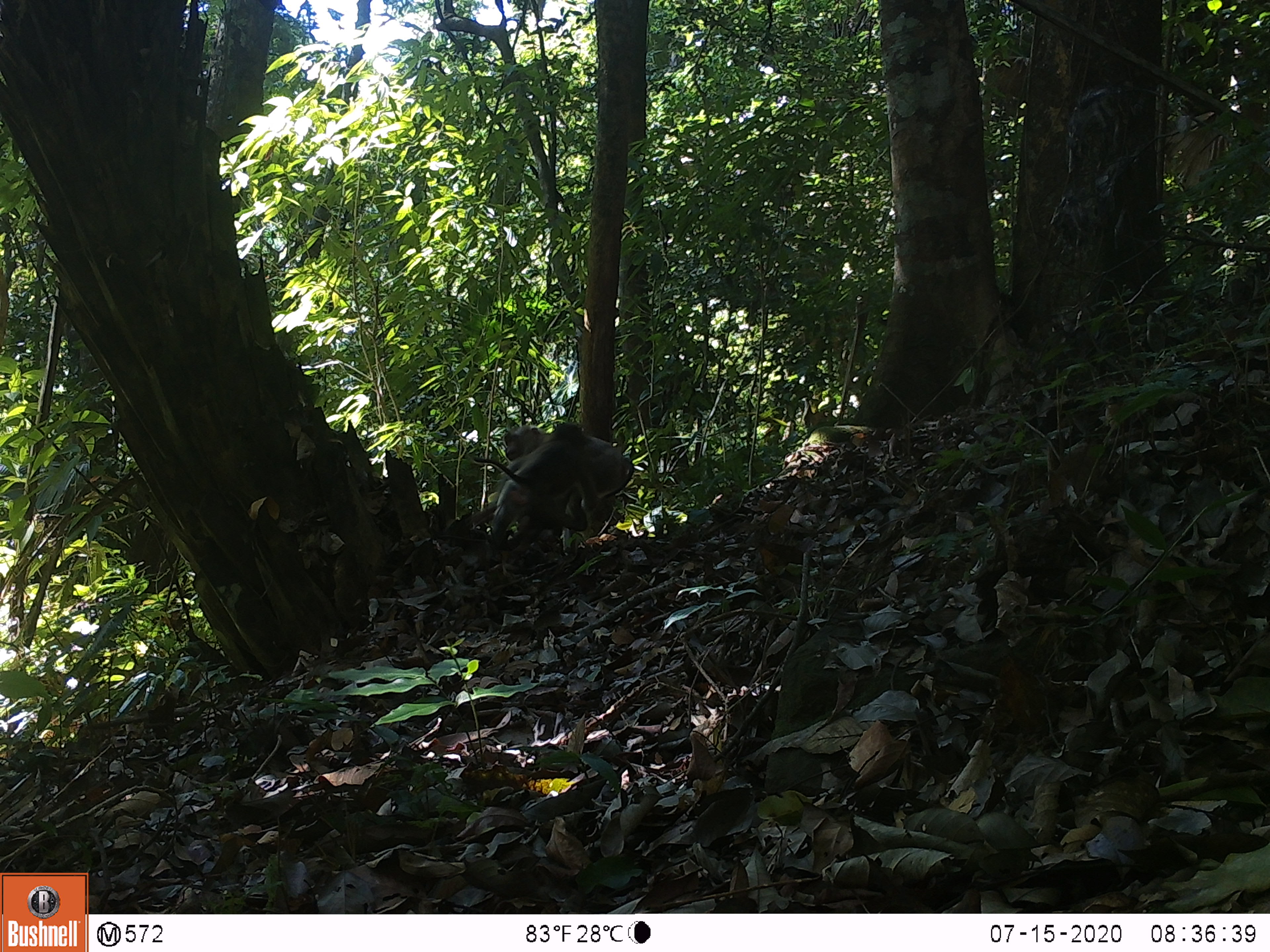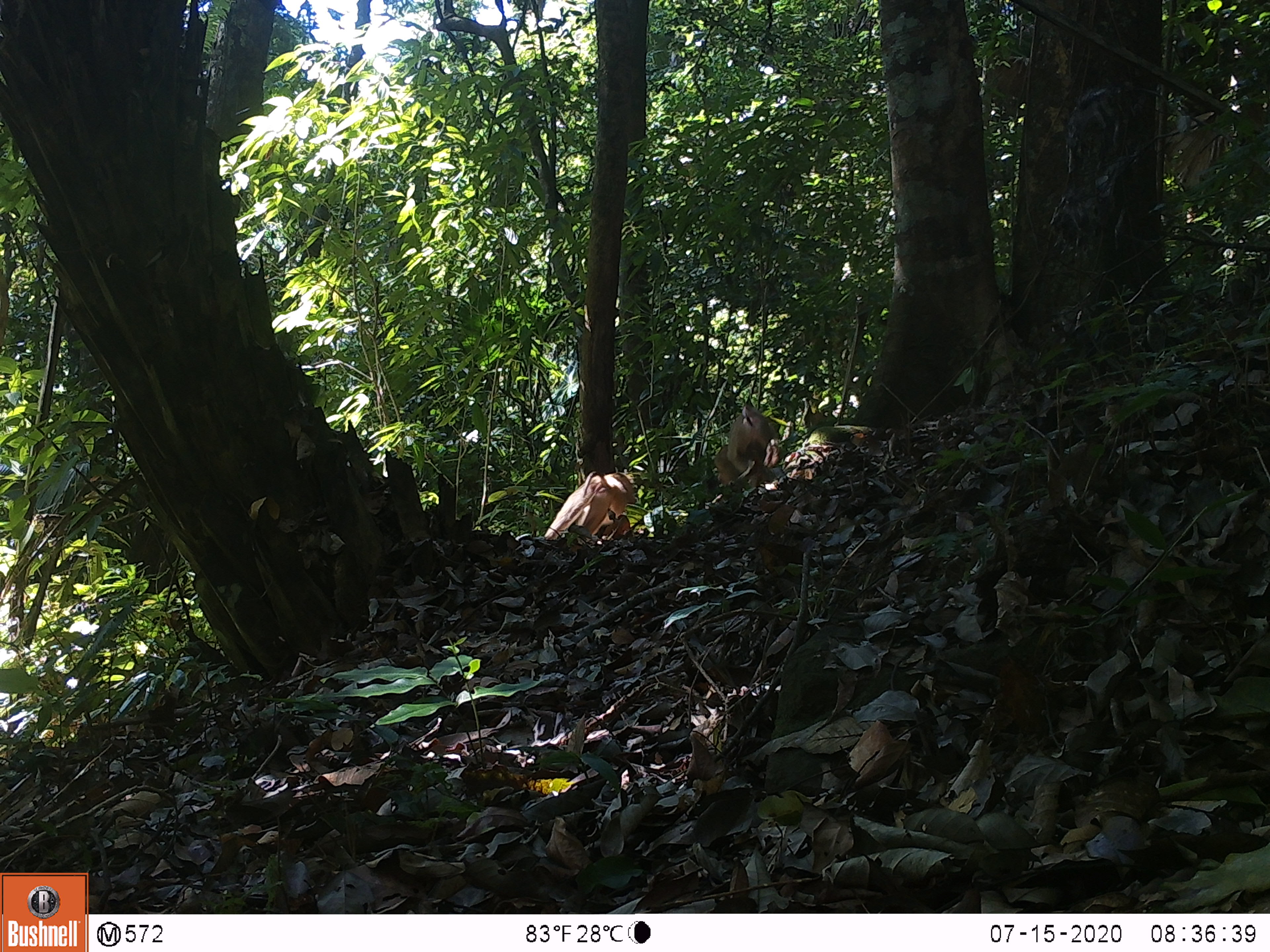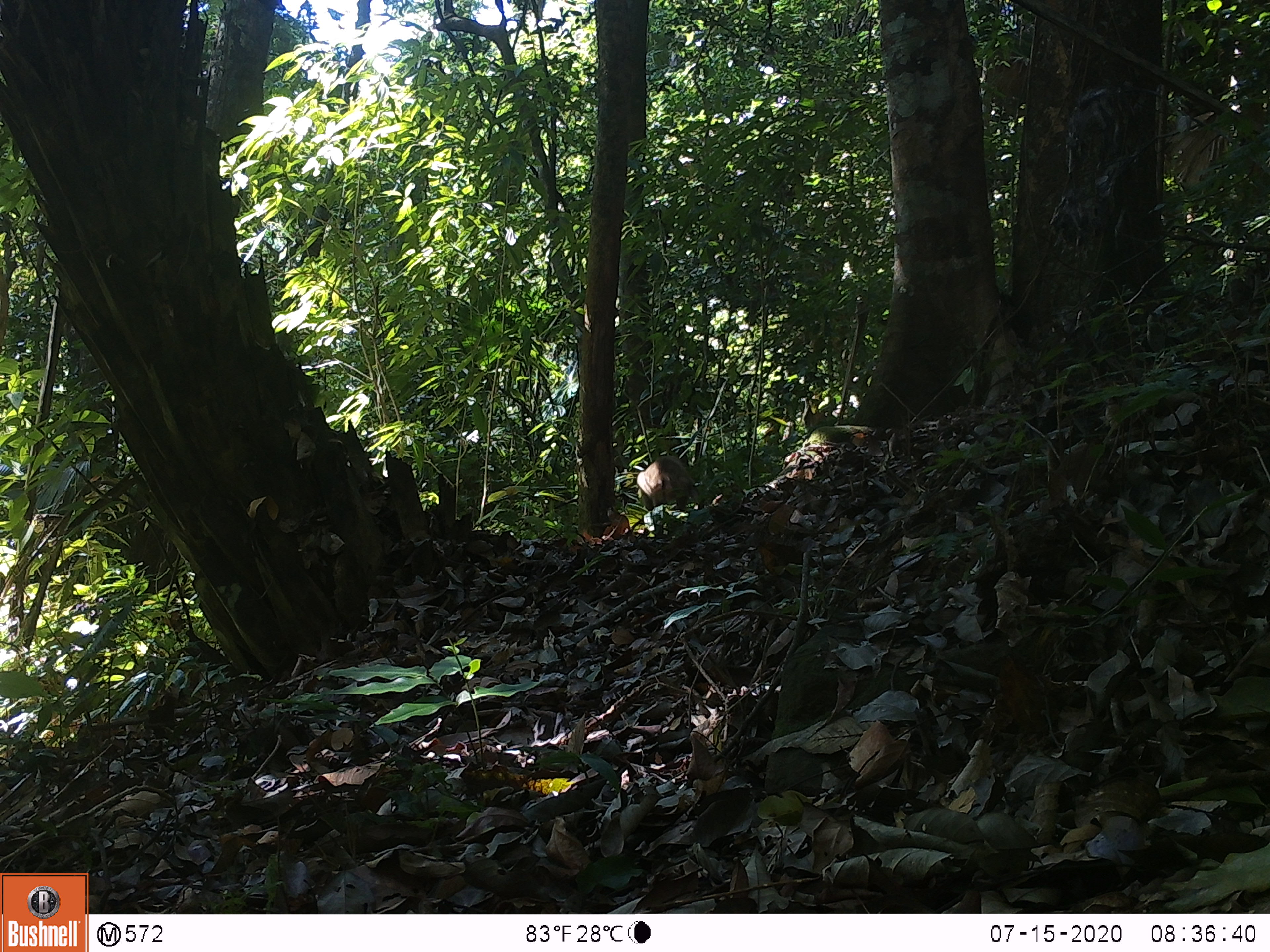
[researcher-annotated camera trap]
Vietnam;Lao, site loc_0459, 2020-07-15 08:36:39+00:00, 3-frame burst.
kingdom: Animalia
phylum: Chordata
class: Mammalia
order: Primates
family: Cercopithecidae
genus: Macaca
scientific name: Macaca nemestrina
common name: pig-tailed macaque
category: pig tailed macaque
Pig tailed macaque (pig-tailed macaque) (Macaca nemestrina). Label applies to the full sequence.